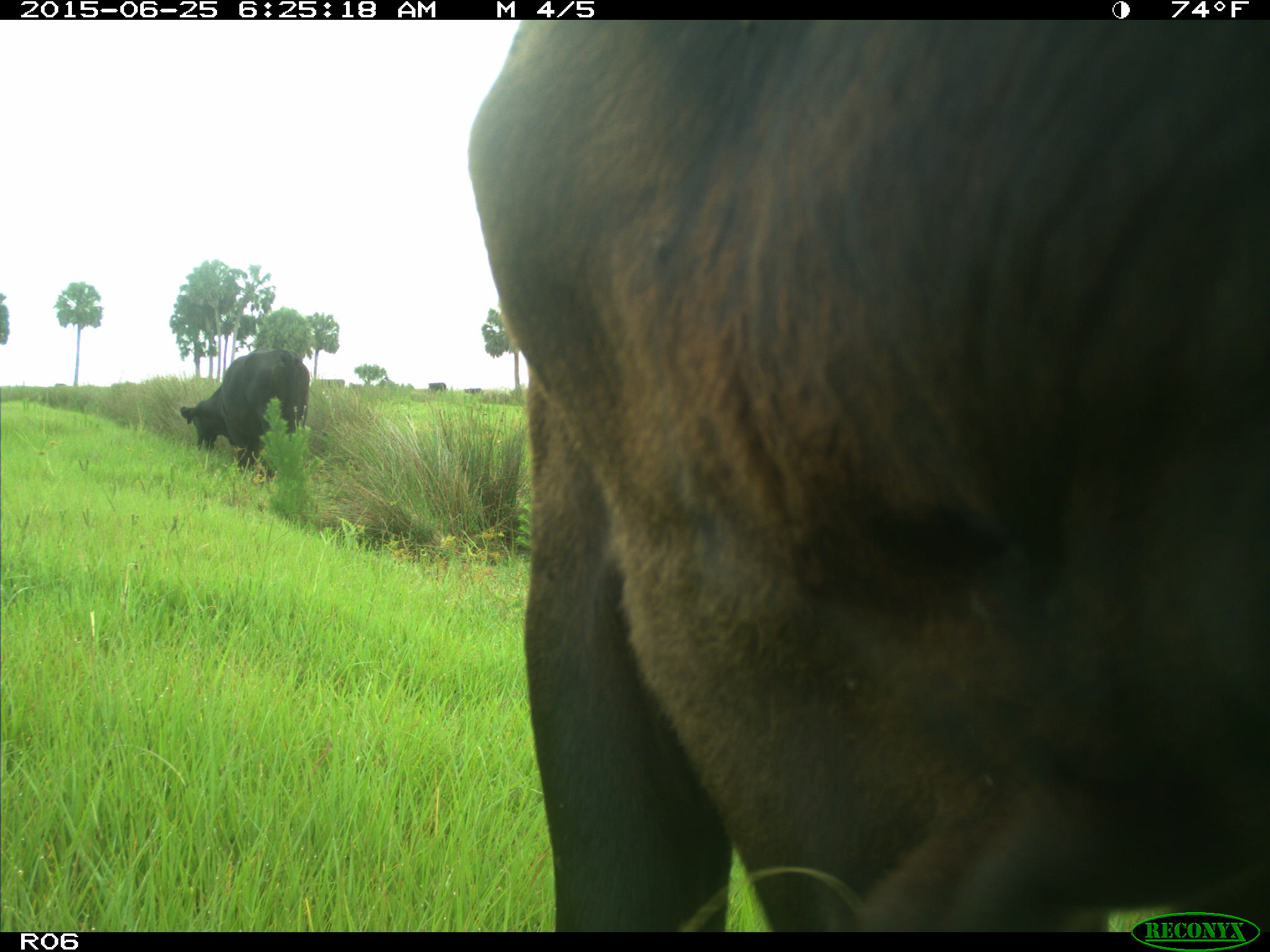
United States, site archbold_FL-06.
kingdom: Animalia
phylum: Chordata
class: Mammalia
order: Artiodactyla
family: Bovidae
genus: Bos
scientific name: Bos taurus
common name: domestic cow